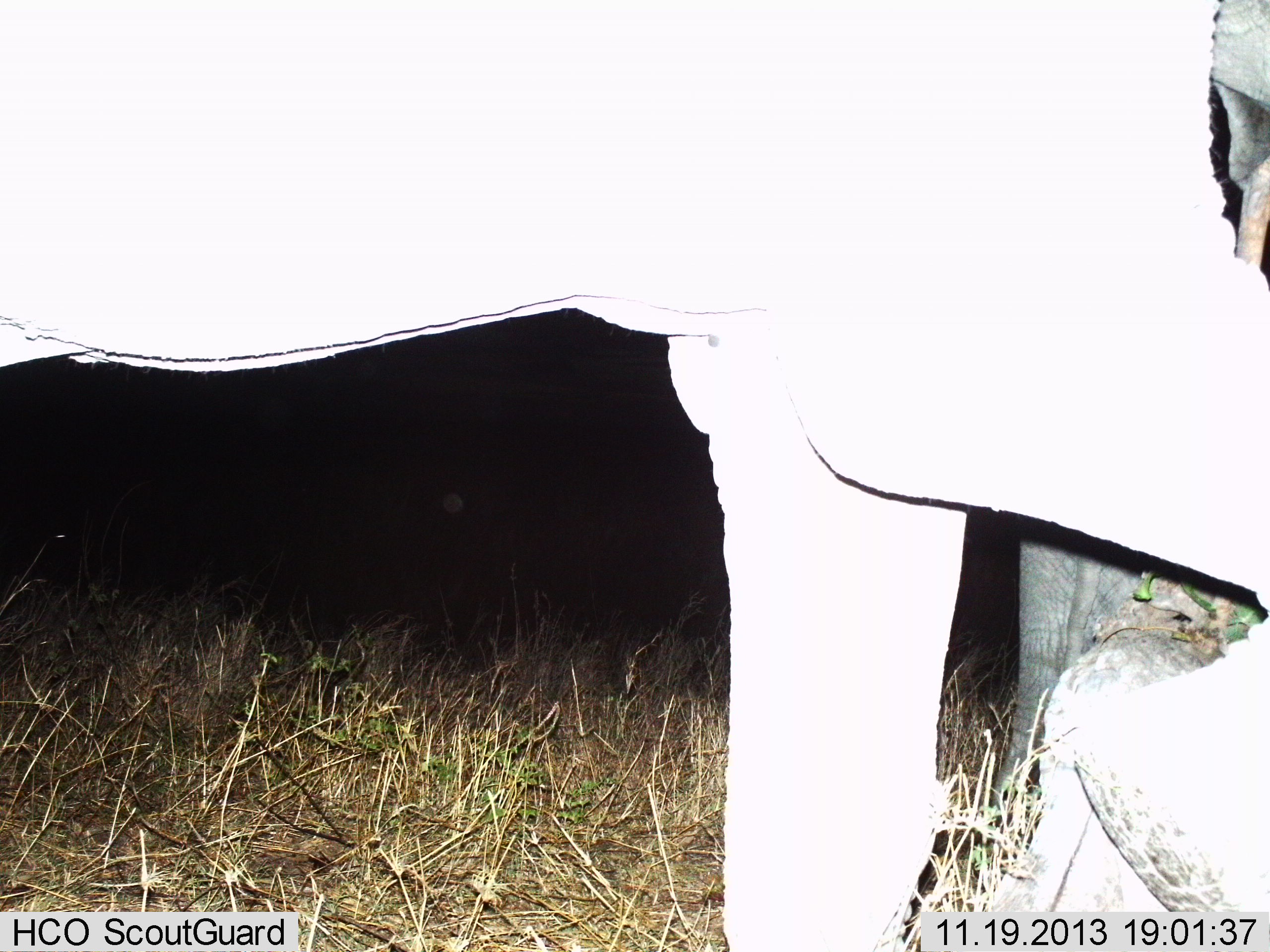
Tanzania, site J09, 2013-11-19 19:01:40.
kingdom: Animalia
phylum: Chordata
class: Mammalia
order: Proboscidea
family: Elephantidae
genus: Loxodonta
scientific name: Loxodonta africana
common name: african bush elephant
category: elephant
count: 1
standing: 69%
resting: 0%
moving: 27%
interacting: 4%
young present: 0%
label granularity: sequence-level